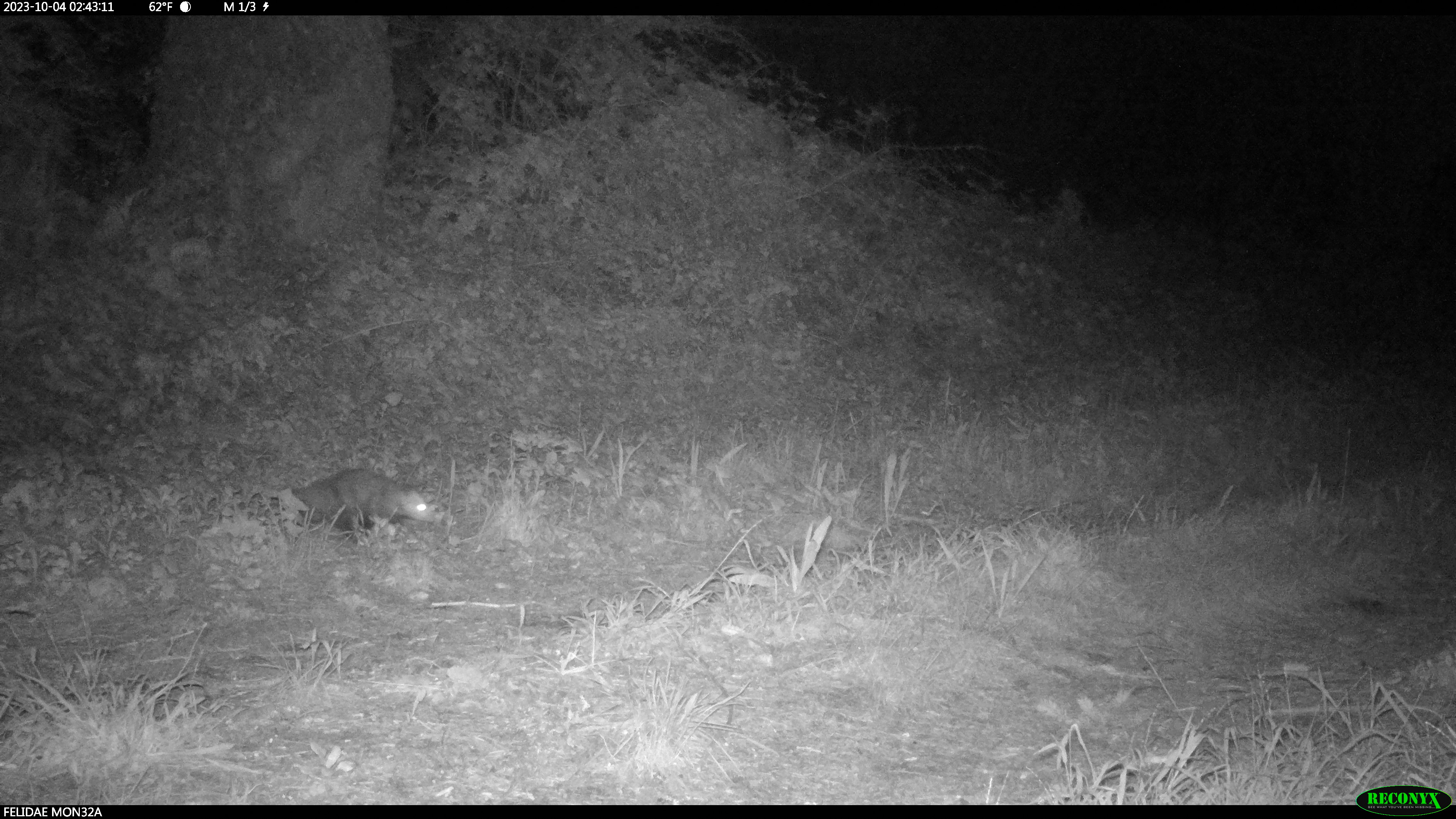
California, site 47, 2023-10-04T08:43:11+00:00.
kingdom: Animalia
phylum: Chordata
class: Mammalia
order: Didelphimorphia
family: Didelphidae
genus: Didelphis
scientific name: Didelphis virginiana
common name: virginia opossum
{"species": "virginia opossum (Didelphis virginiana)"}